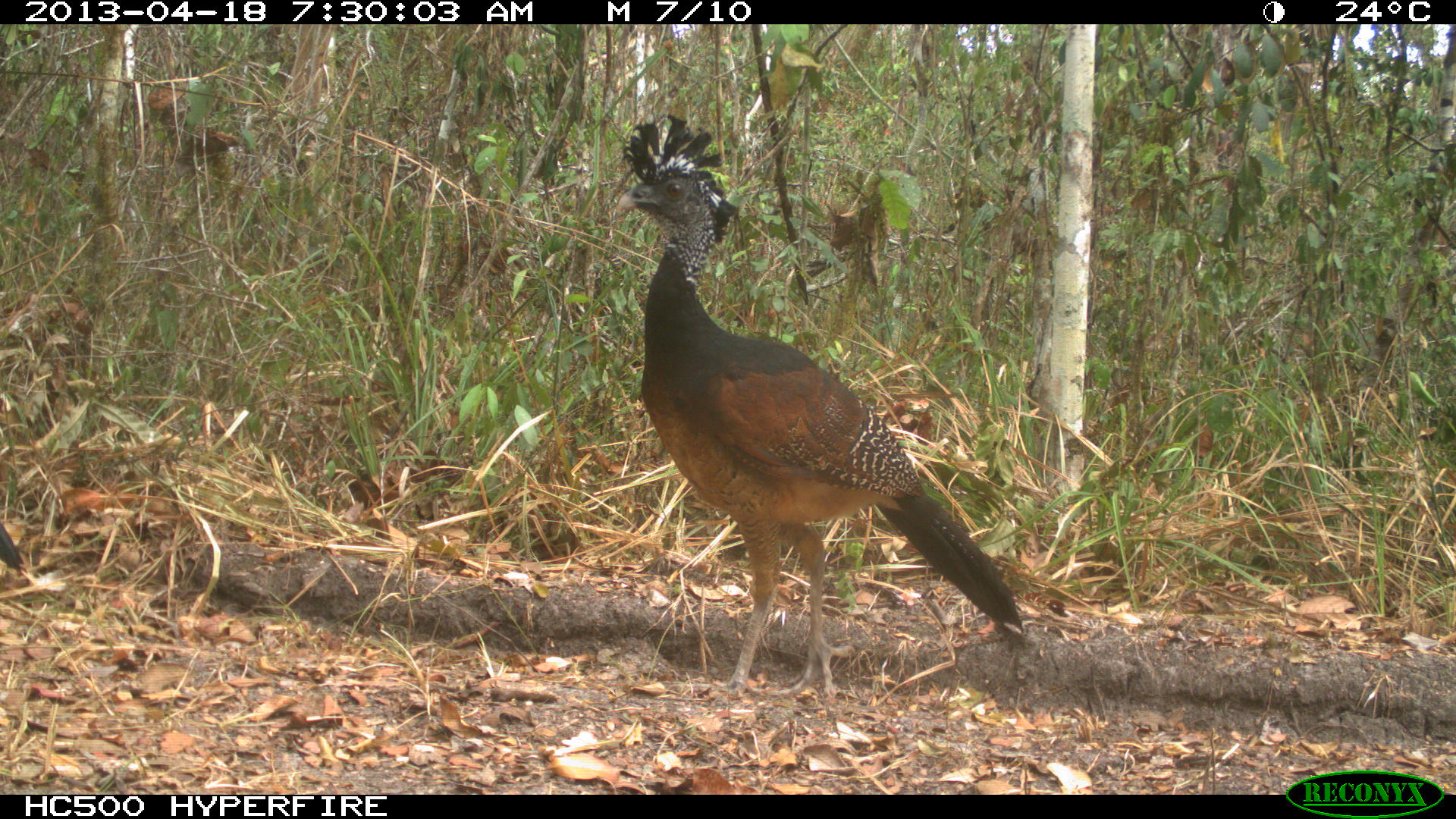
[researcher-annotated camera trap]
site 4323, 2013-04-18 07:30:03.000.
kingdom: Animalia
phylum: Chordata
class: Aves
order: Galliformes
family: Cracidae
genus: Crax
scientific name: Crax rubra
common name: great curassow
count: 3